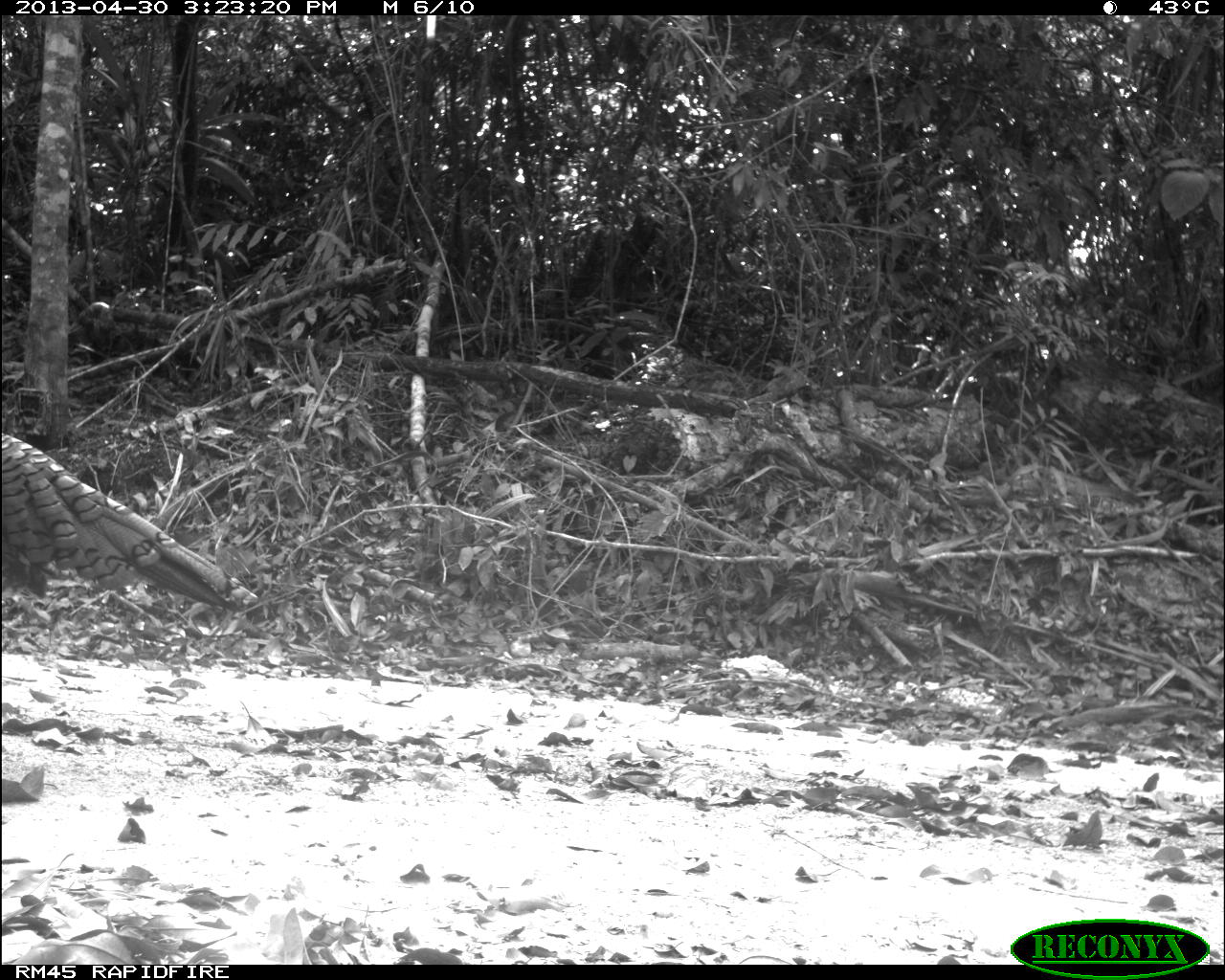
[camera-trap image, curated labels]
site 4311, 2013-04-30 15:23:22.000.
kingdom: Animalia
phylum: Chordata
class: Aves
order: Galliformes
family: Phasianidae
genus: Meleagris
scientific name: Meleagris ocellata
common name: ocellated turkey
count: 1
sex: male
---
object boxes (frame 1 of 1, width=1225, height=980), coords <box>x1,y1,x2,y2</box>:
meleagris ocellata: <box>1,431,258,638</box>